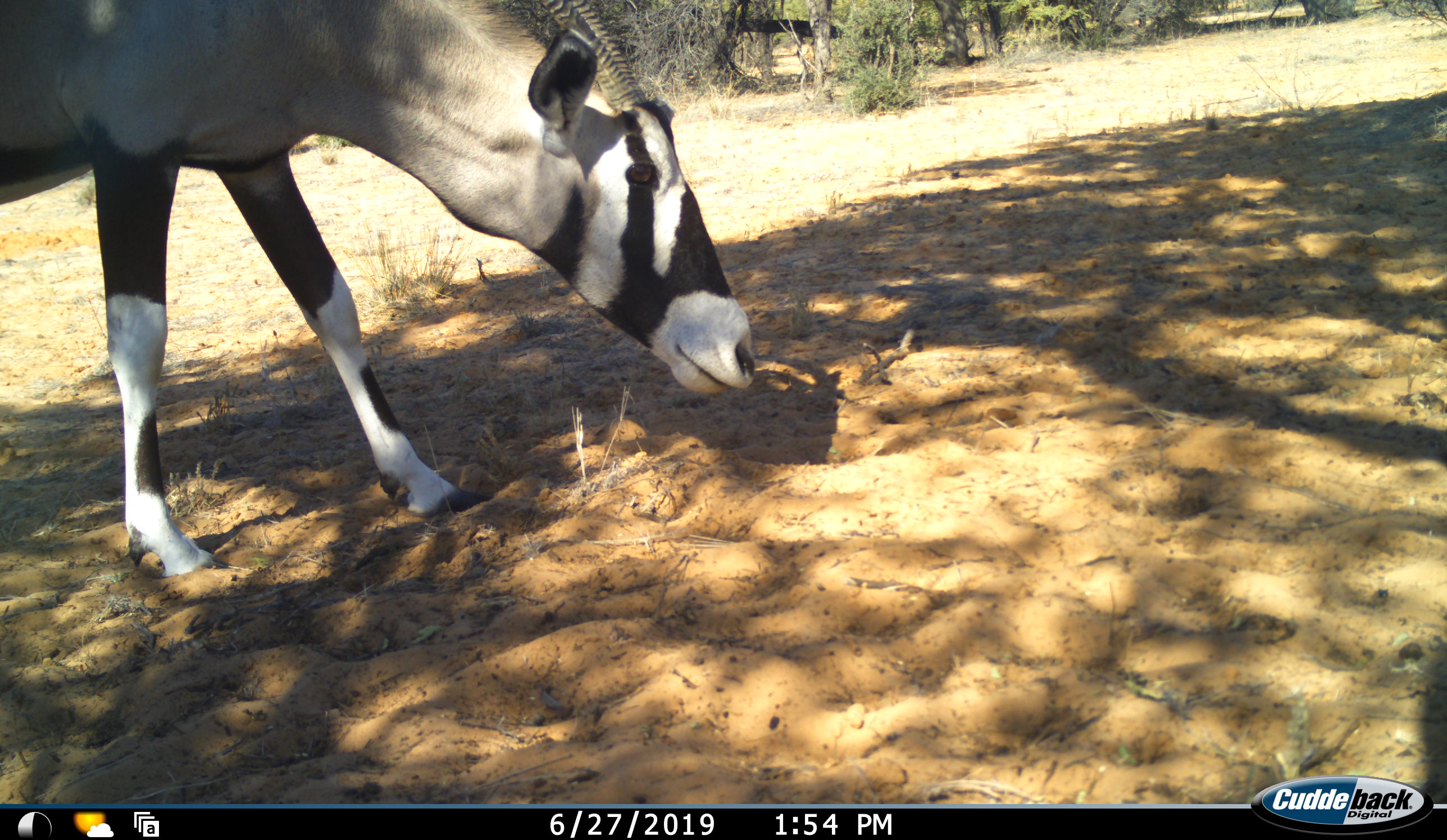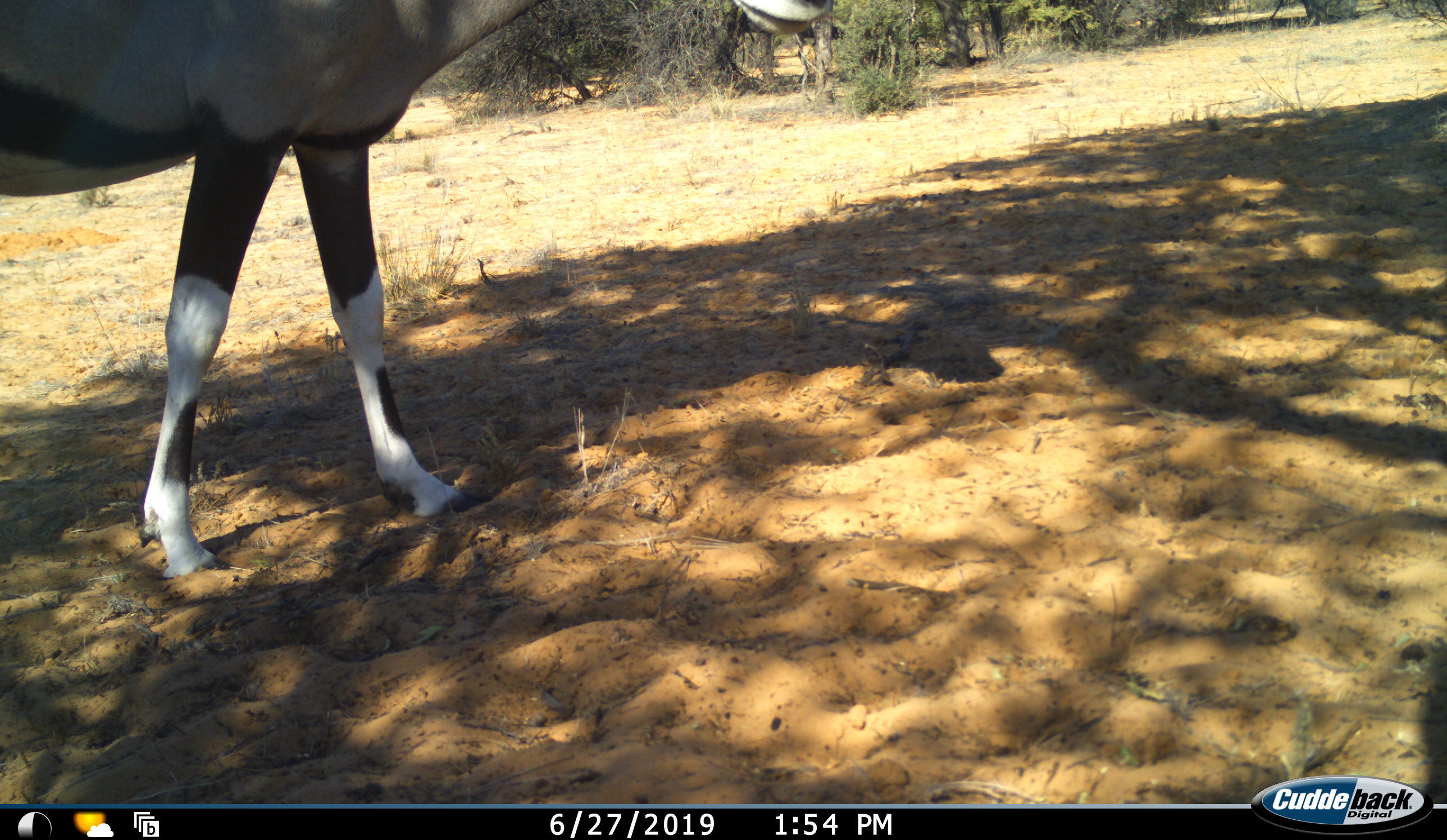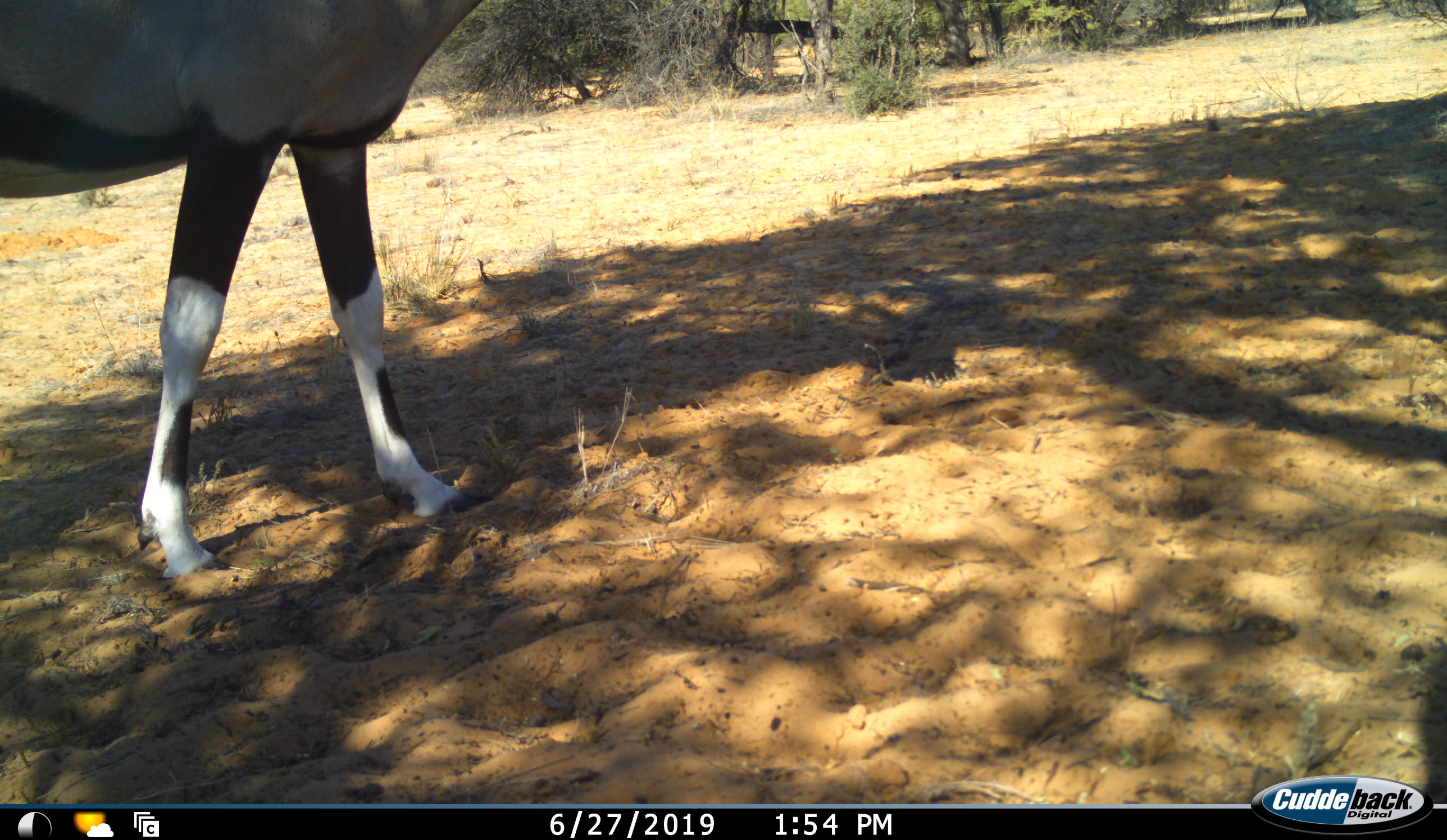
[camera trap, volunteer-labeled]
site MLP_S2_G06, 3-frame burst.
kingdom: Animalia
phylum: Chordata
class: Mammalia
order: Artiodactyla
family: Bovidae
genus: Oryx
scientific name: Oryx gazella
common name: gemsbok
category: oryx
Oryx (gemsbok) (Oryx gazella), count 1. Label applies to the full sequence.